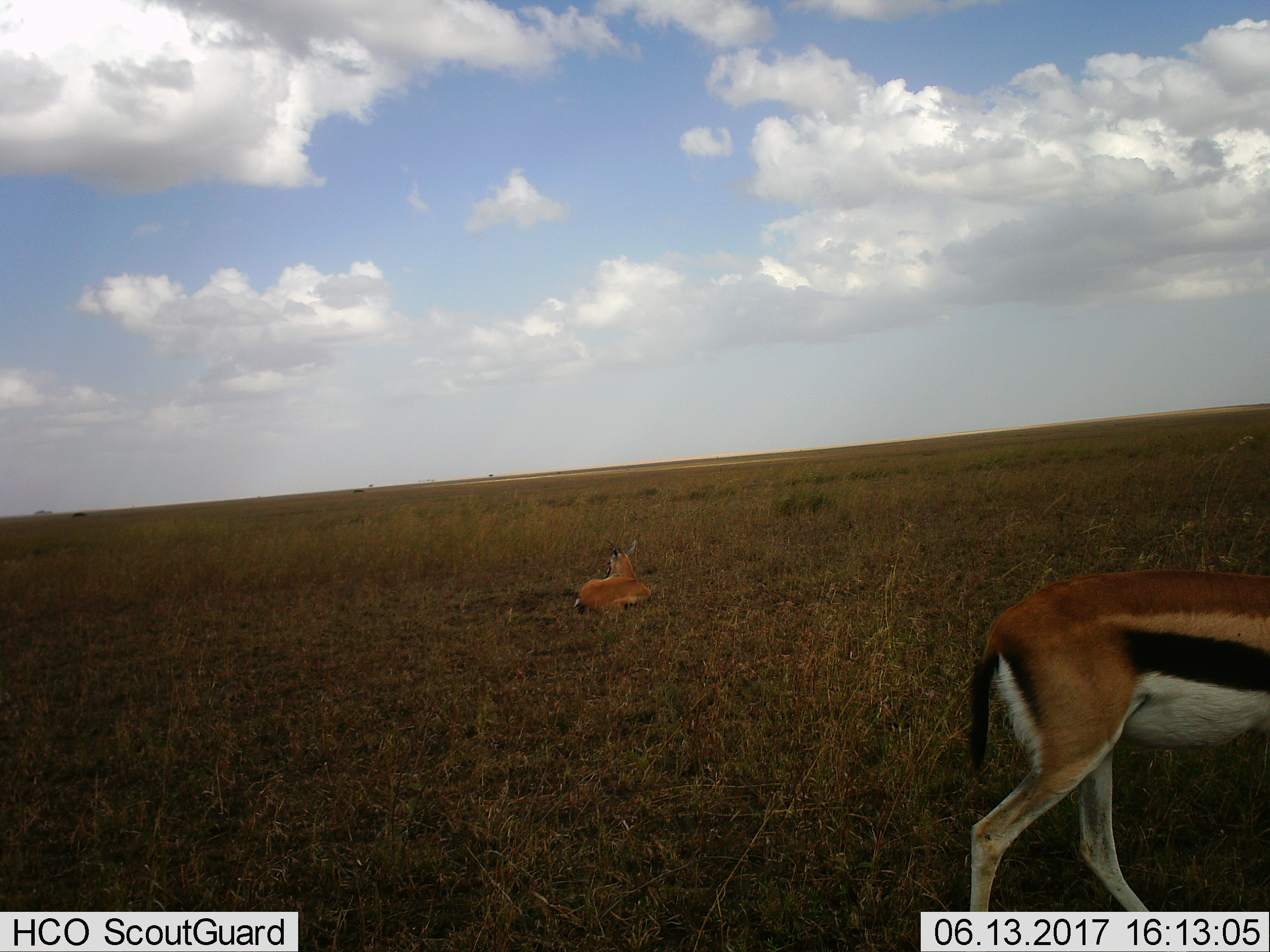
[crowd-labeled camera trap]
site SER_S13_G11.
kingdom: Animalia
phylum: Chordata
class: Mammalia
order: Artiodactyla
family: Bovidae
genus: Eudorcas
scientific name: Eudorcas thomsonii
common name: thomson's gazelle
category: gazellethomsons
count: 2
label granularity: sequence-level